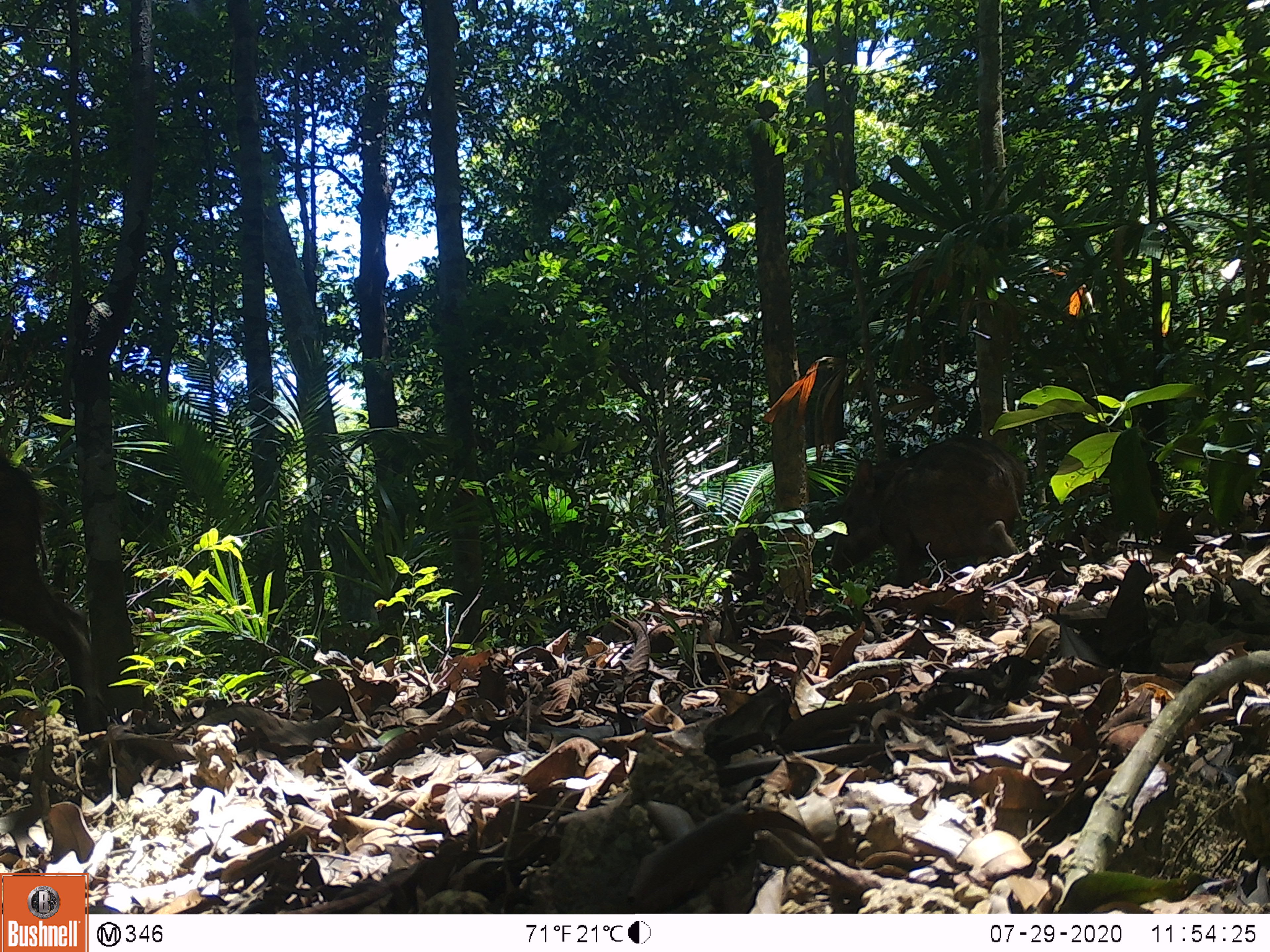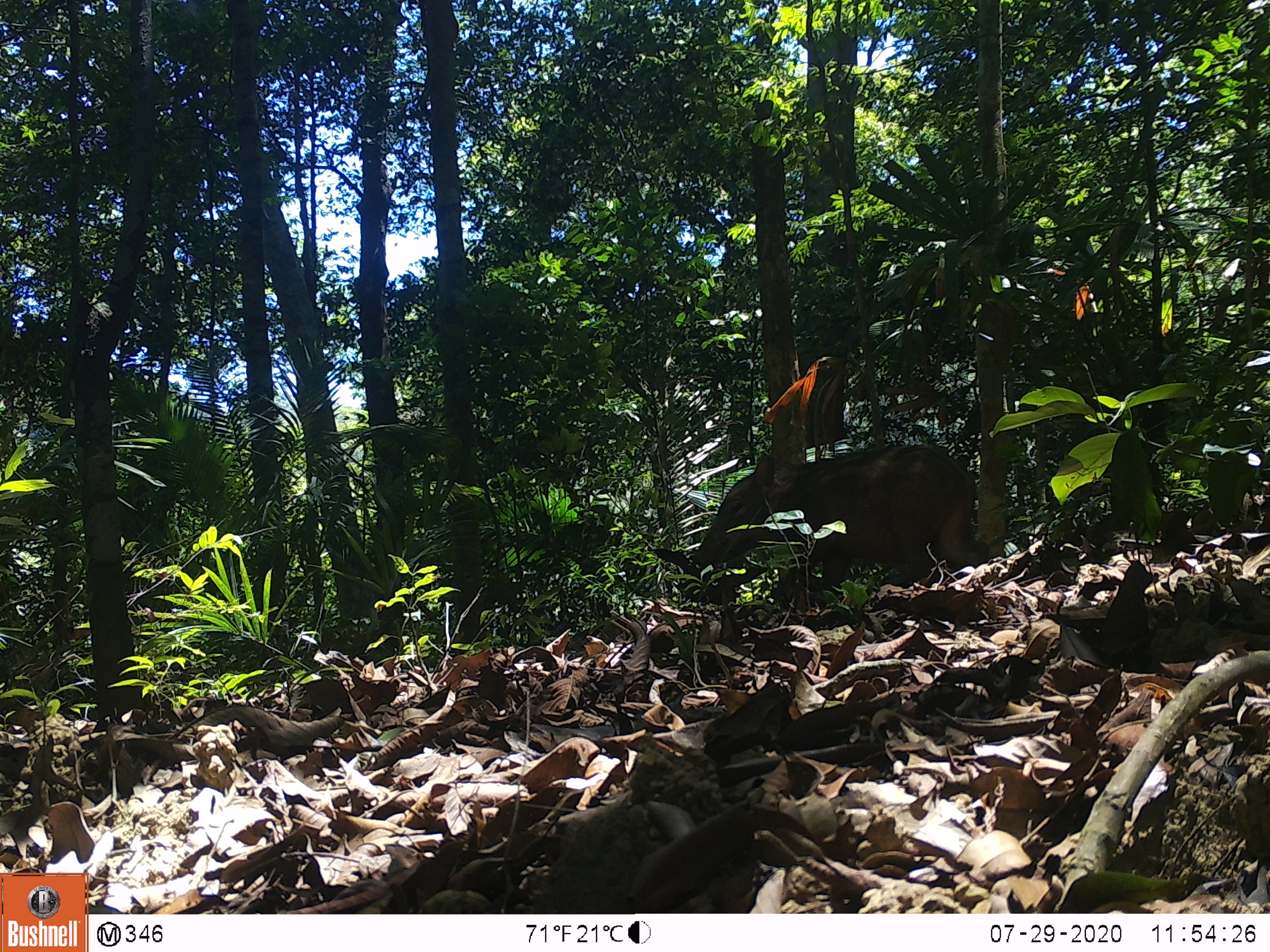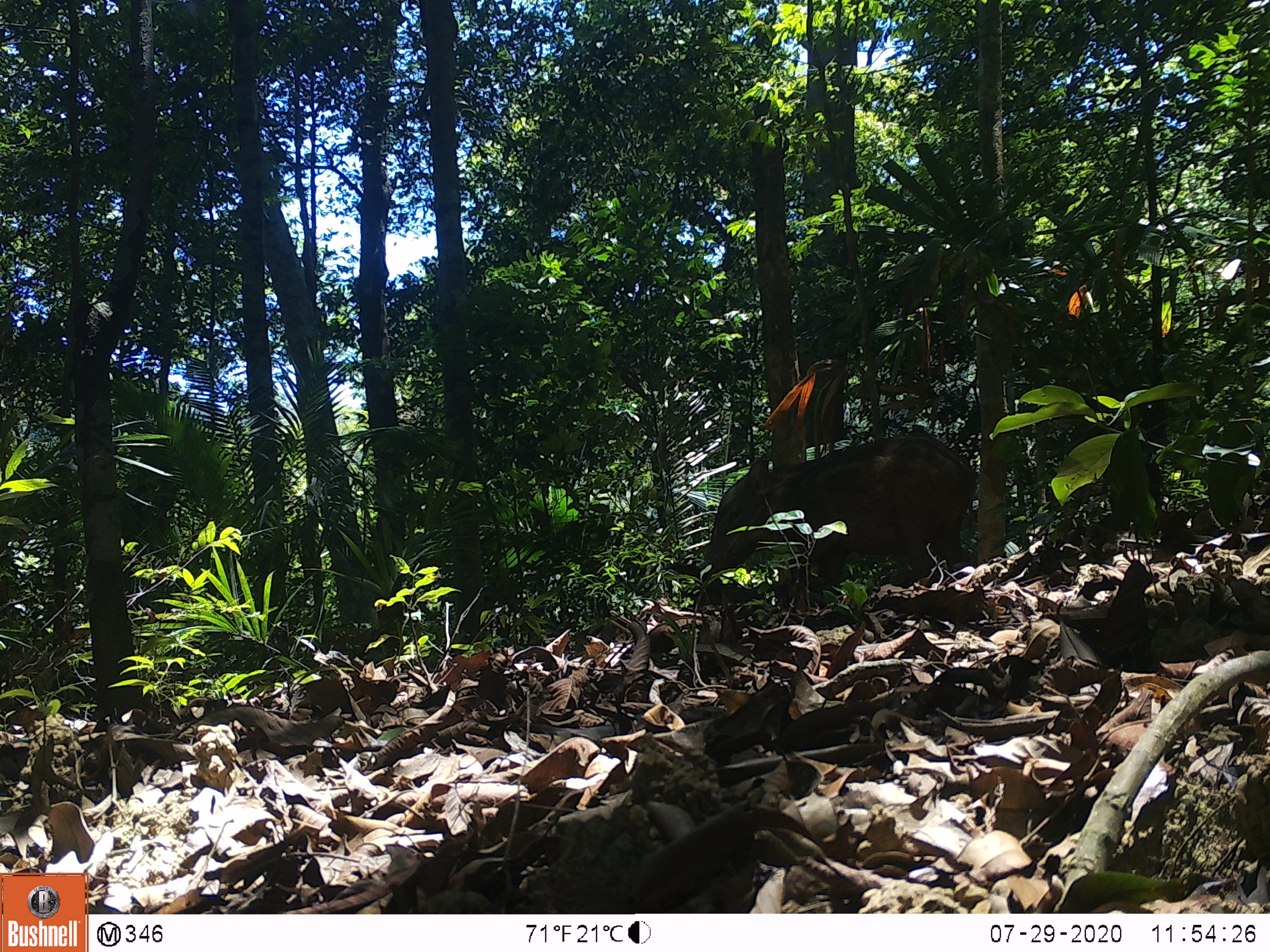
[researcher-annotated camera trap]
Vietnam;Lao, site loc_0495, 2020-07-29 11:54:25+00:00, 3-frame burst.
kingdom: Animalia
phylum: Chordata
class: Mammalia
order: Artiodactyla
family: Suidae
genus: Sus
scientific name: Sus scrofa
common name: eurasian wild pig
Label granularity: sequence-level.